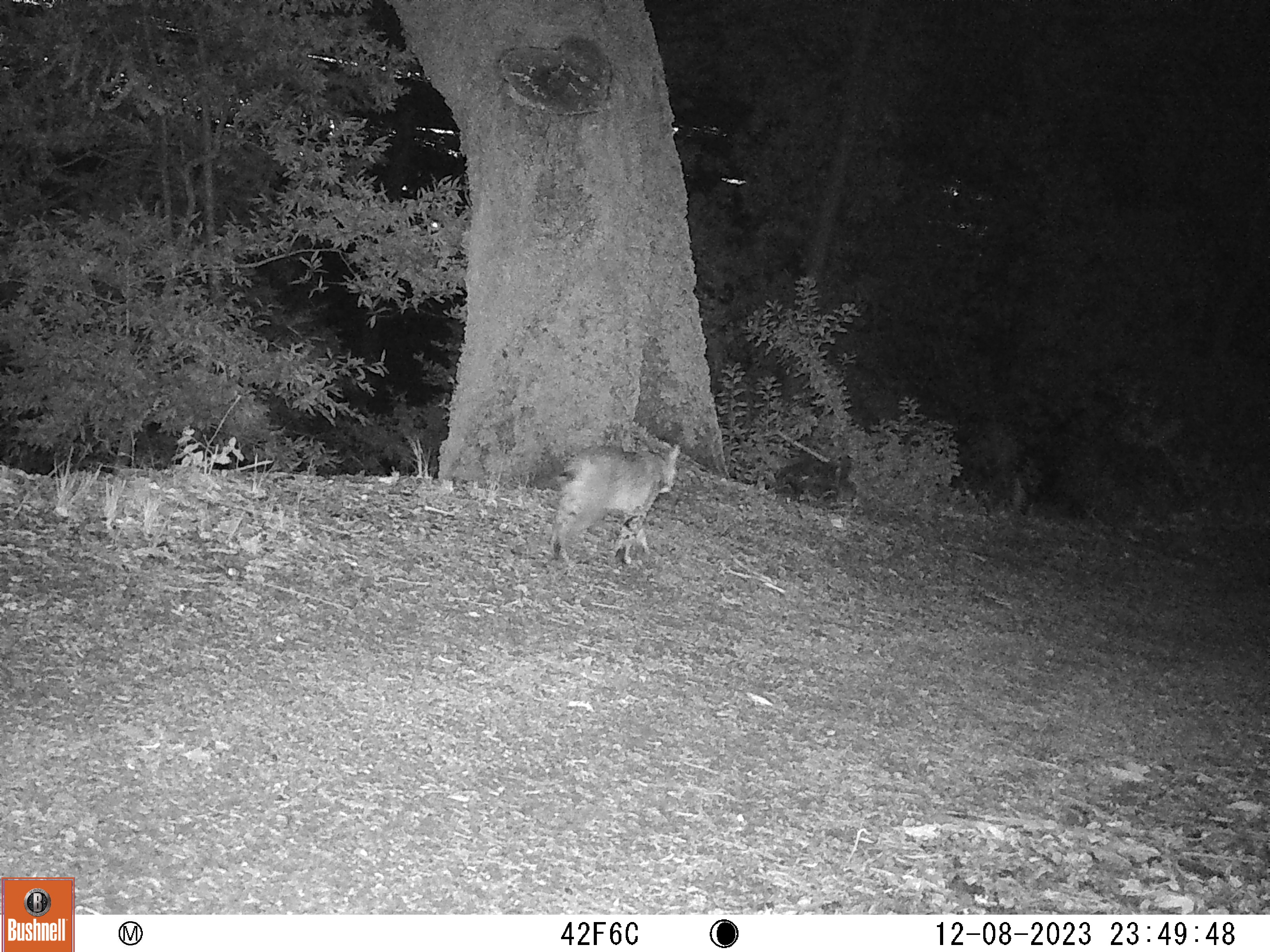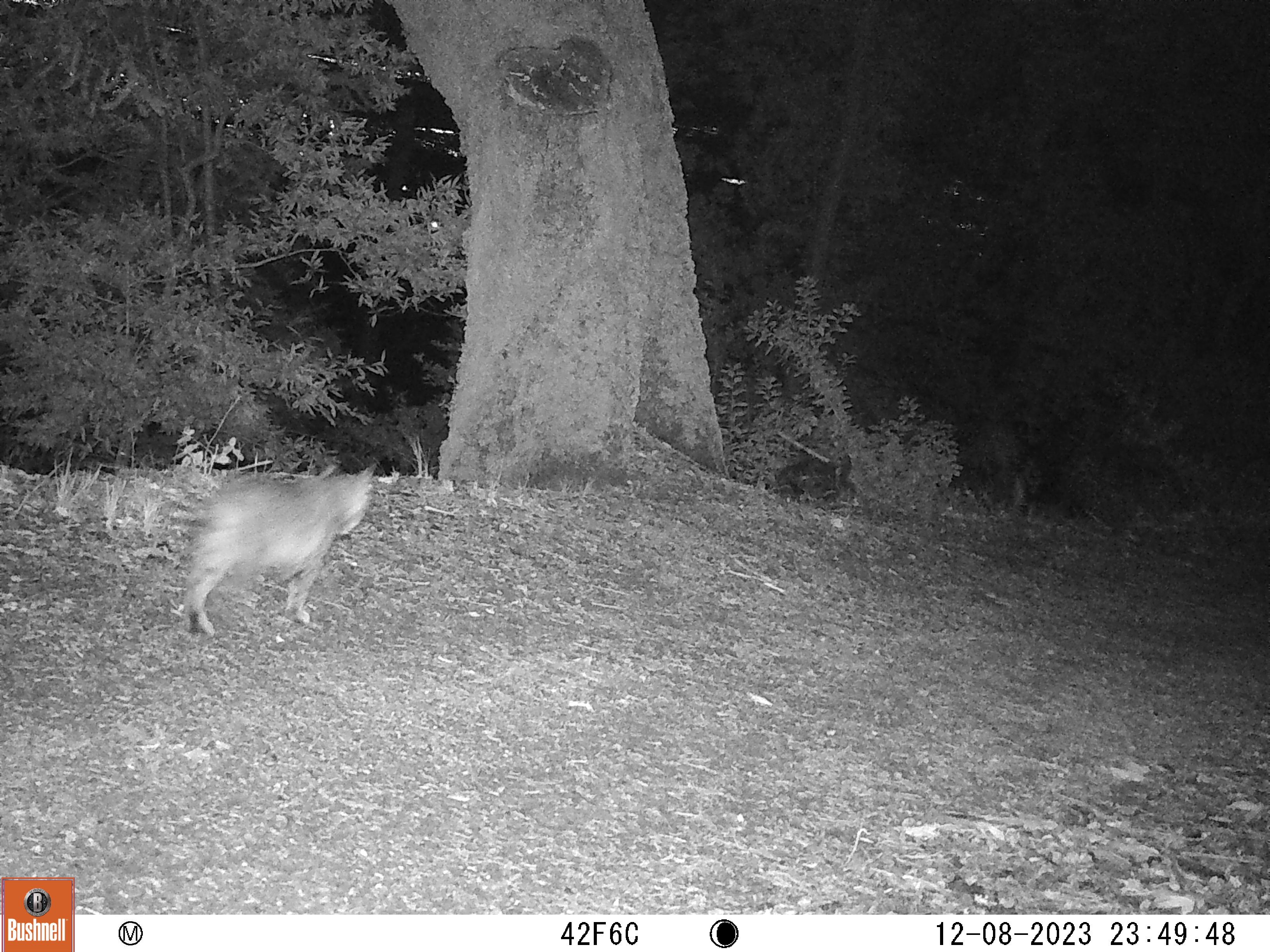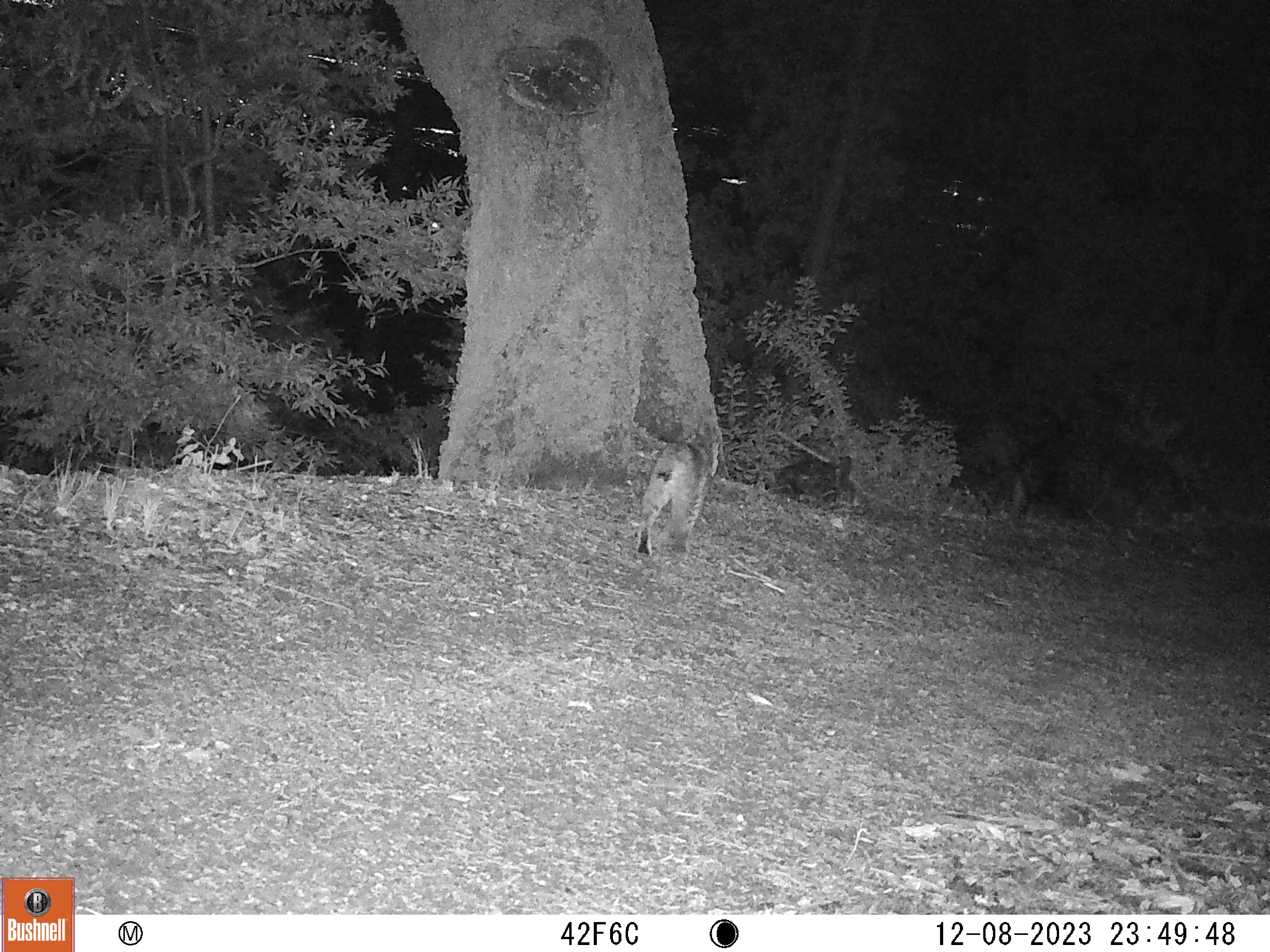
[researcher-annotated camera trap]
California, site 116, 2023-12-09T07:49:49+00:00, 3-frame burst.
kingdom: Animalia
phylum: Chordata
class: Mammalia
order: Carnivora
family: Felidae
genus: Lynx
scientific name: Lynx rufus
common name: bobcat